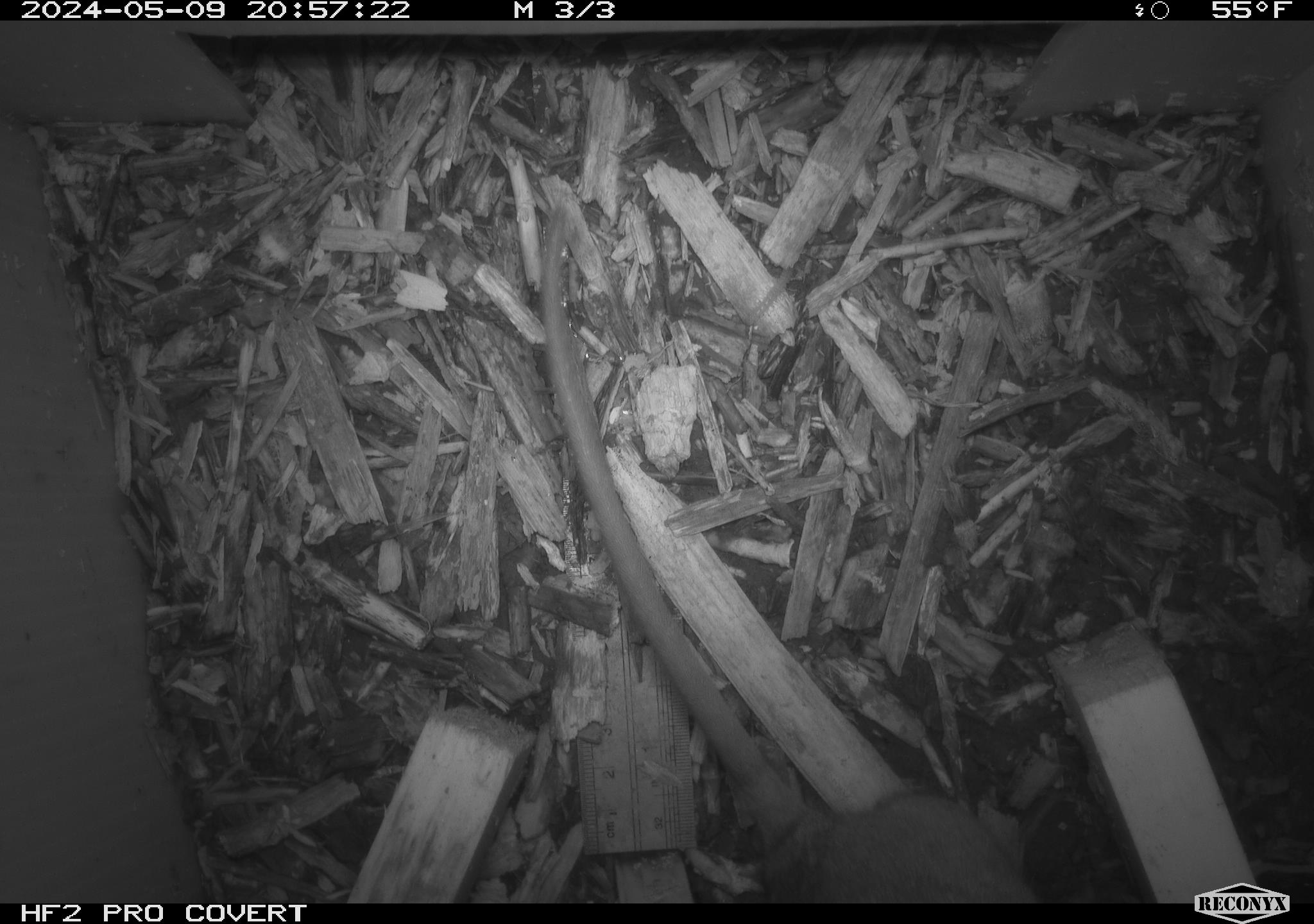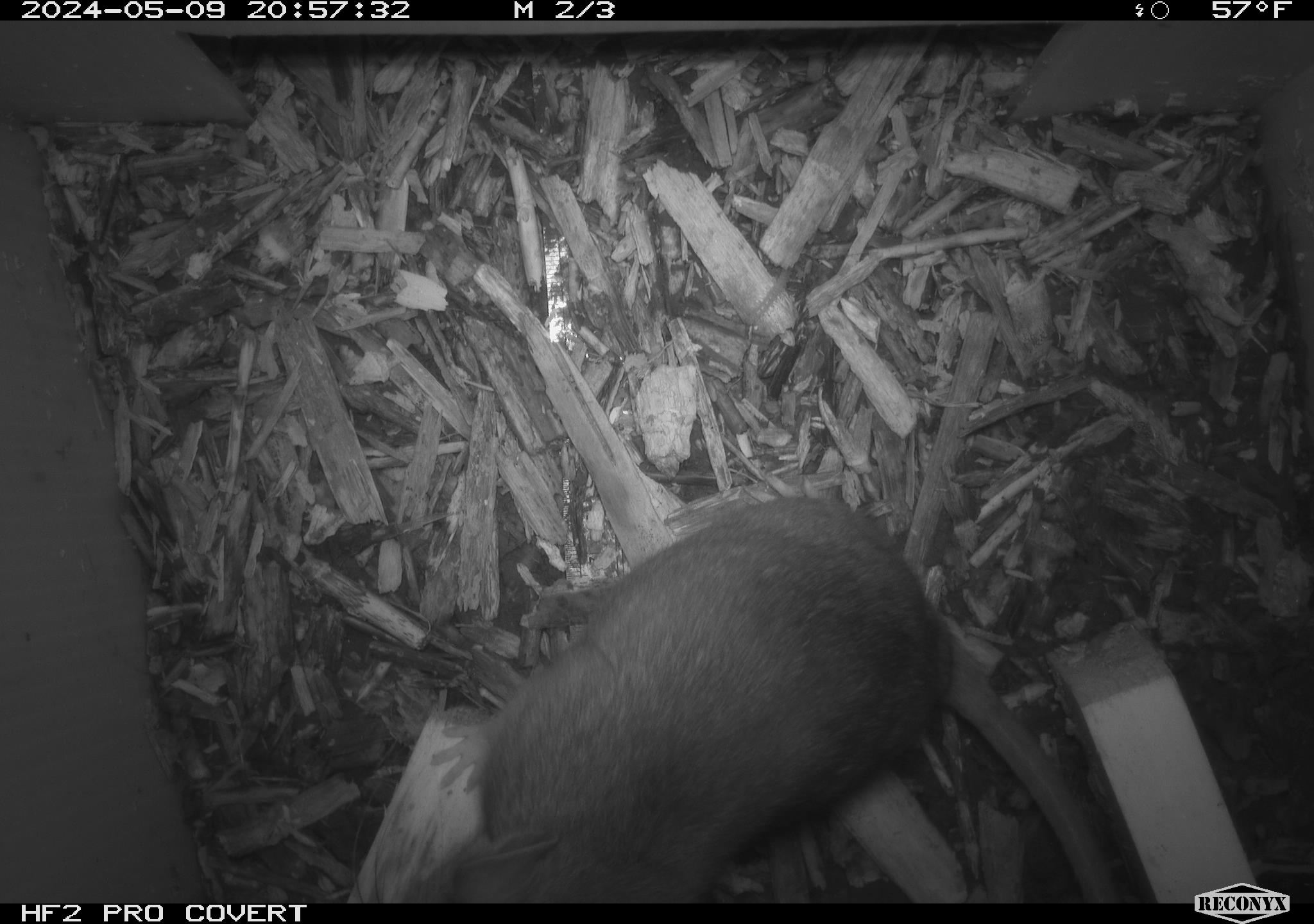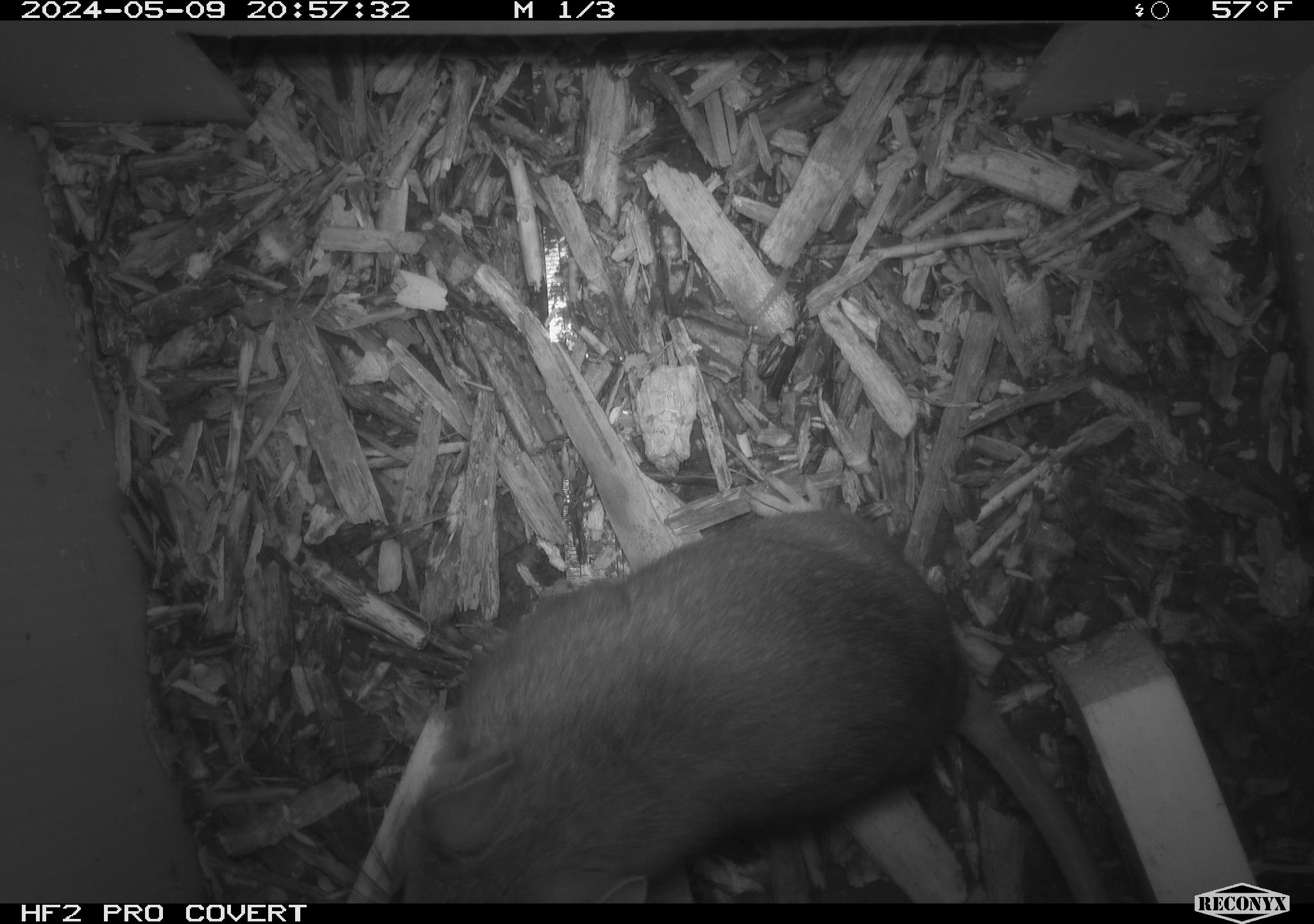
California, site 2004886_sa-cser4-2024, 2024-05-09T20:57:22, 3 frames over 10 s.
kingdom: Animalia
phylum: Chordata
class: Mammalia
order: Rodentia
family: Muridae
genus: Rattus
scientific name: Rattus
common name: rat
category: rattus species